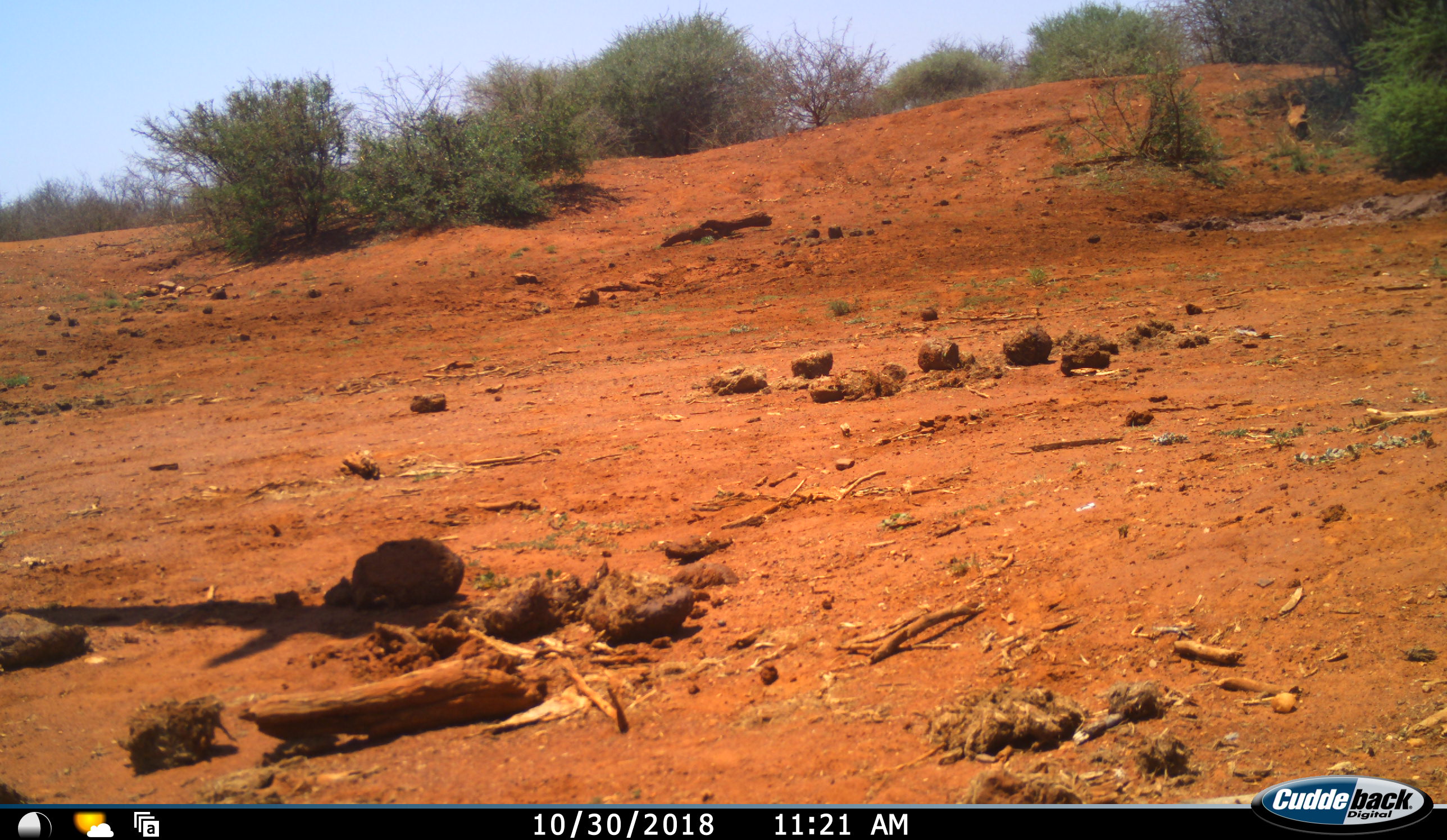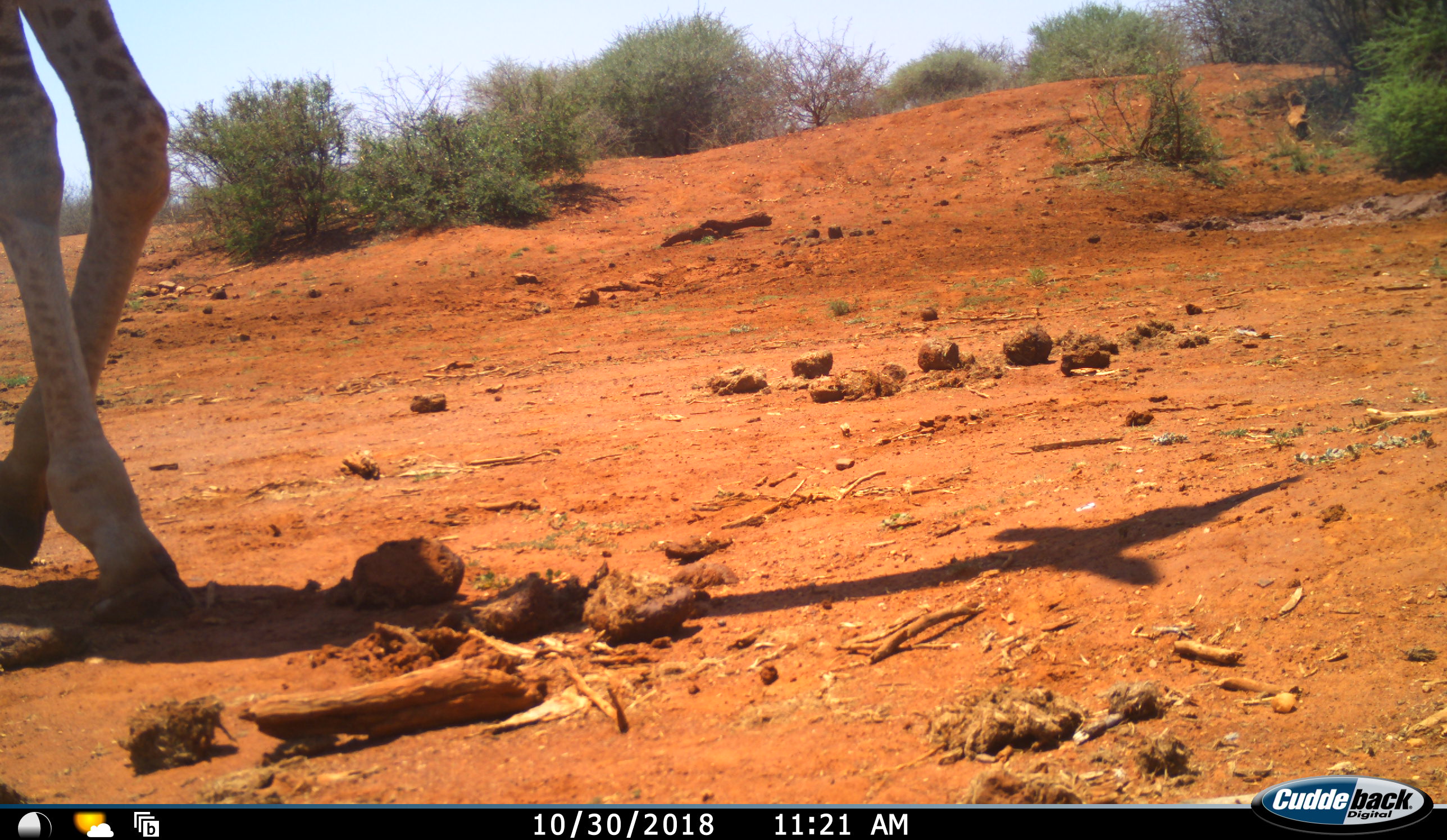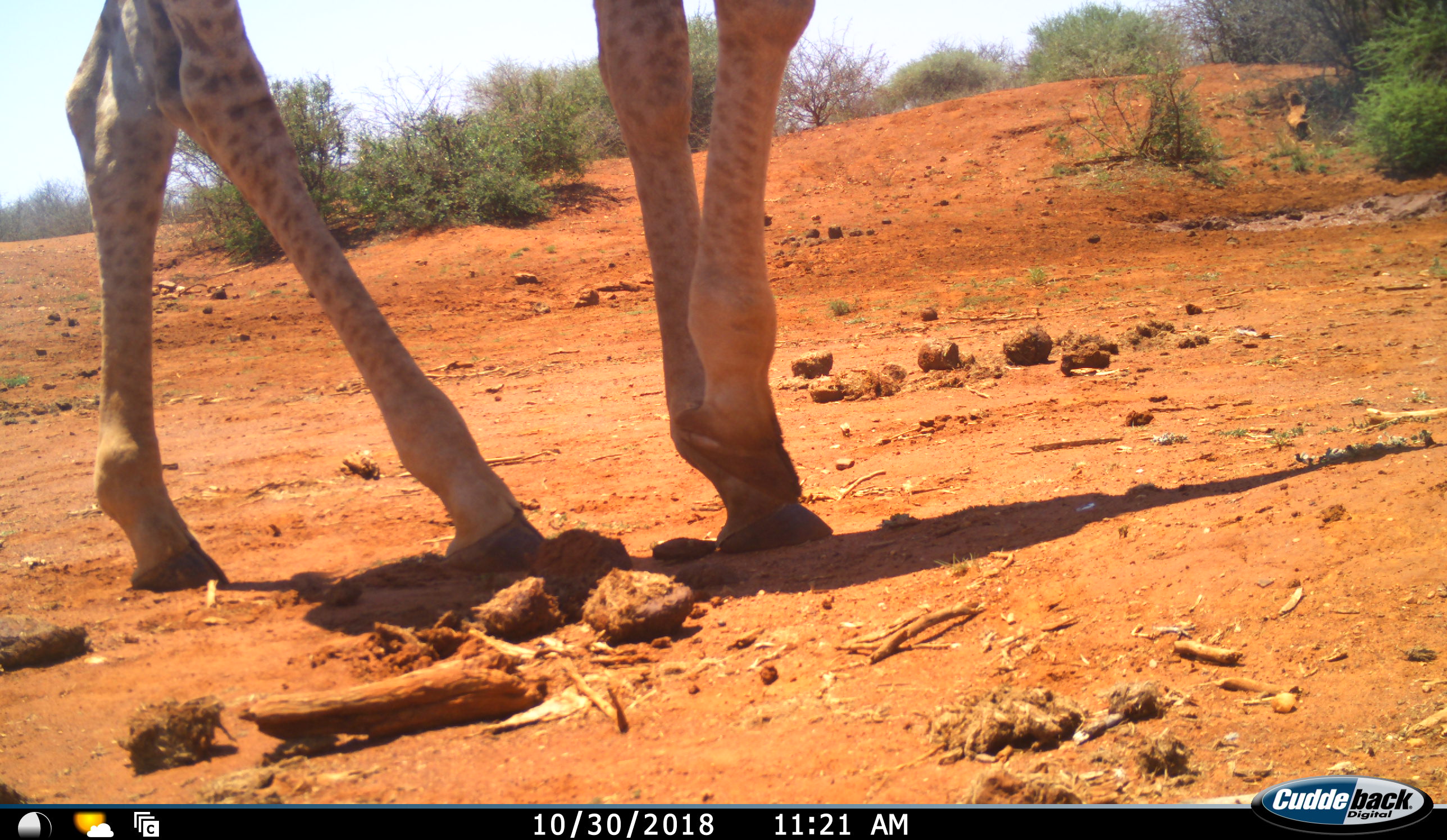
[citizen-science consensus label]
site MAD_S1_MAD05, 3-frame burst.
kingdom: Animalia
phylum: Chordata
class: Mammalia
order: Artiodactyla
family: Giraffidae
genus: Giraffa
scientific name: Giraffa camelopardalis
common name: giraffe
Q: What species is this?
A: Giraffe (Giraffa camelopardalis).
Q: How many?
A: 1.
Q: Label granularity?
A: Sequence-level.